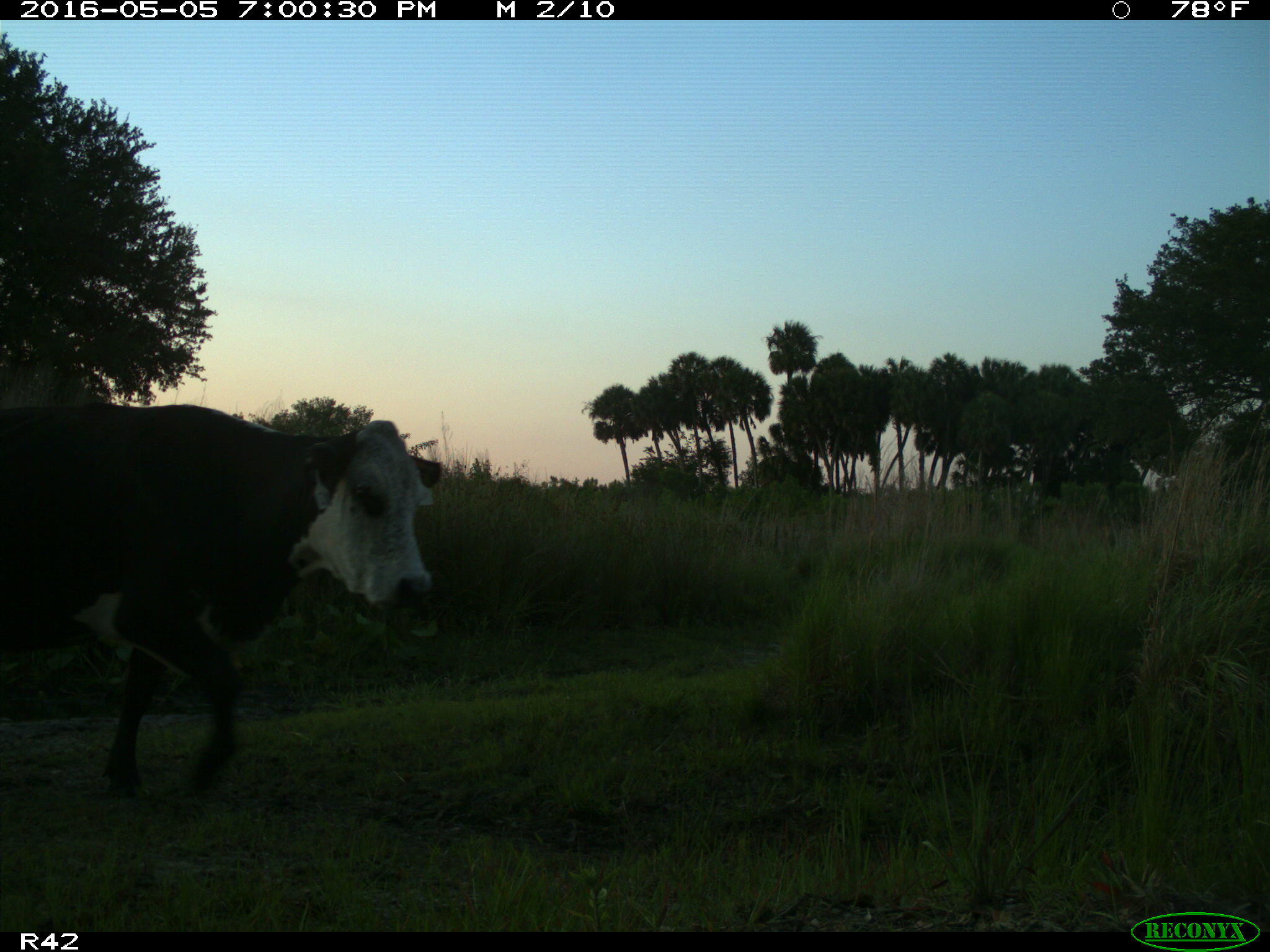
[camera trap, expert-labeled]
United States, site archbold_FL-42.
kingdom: Animalia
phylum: Chordata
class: Mammalia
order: Artiodactyla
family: Bovidae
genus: Bos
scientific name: Bos taurus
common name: domestic cow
Bos taurus (domestic cow).